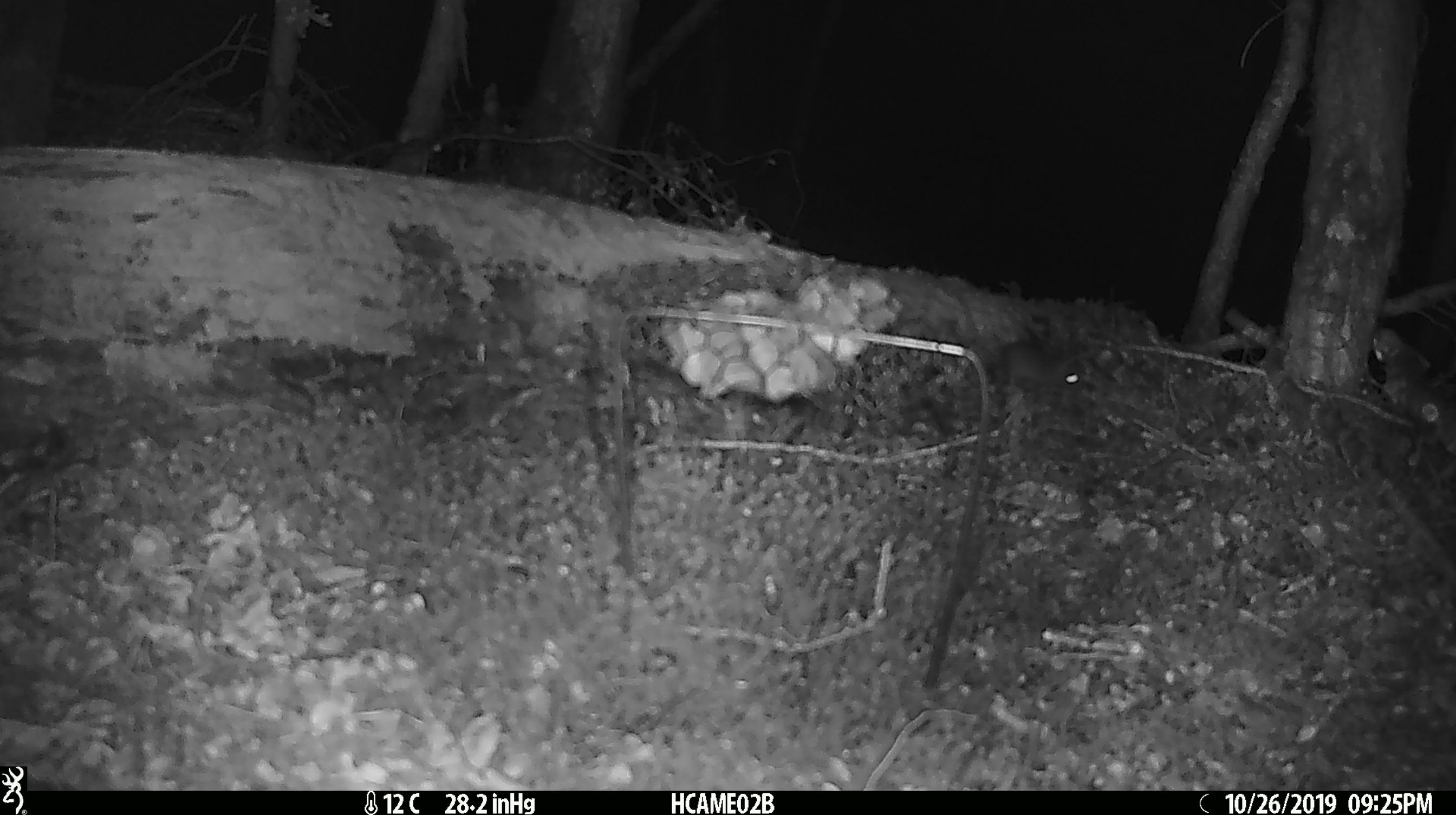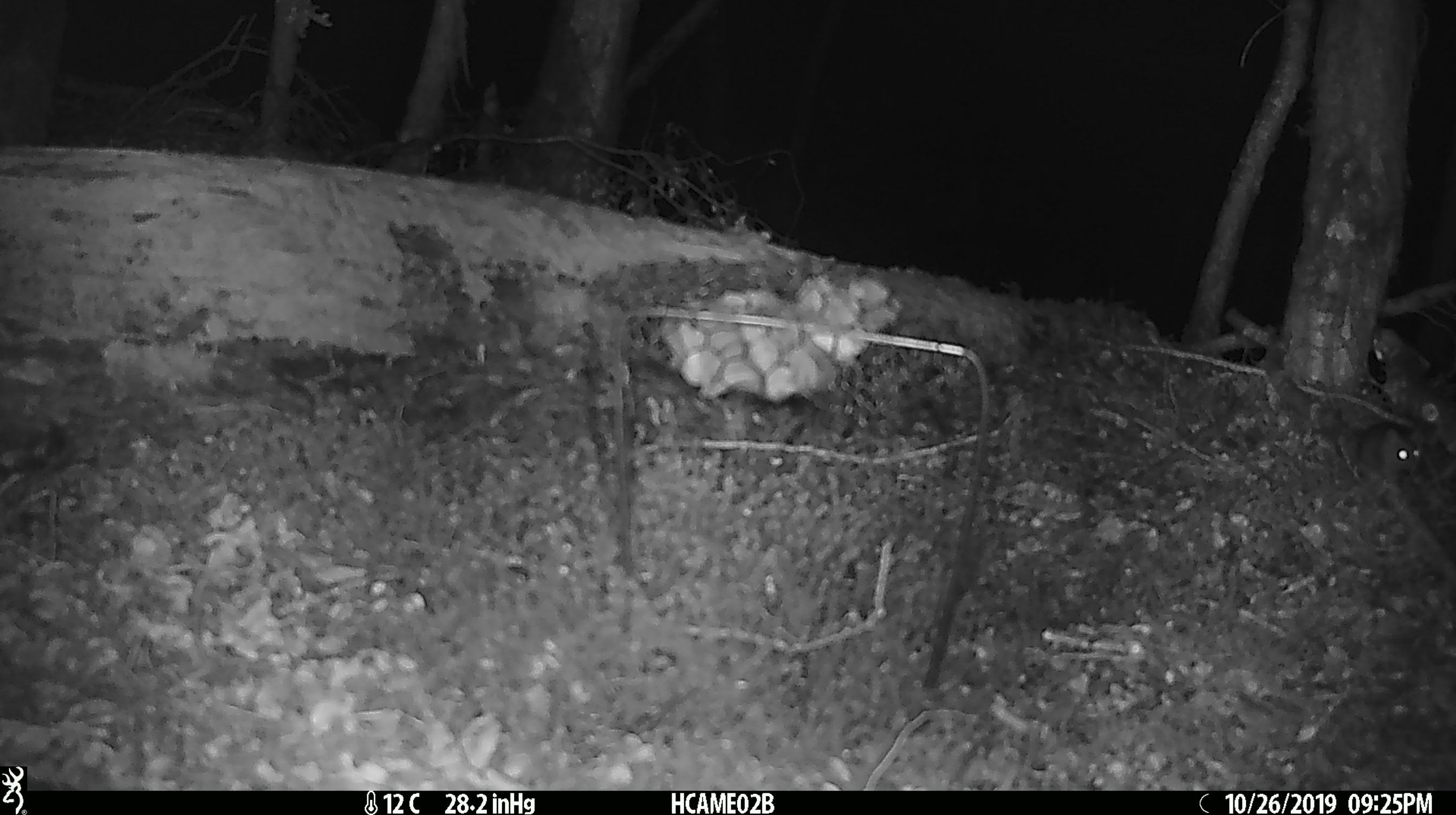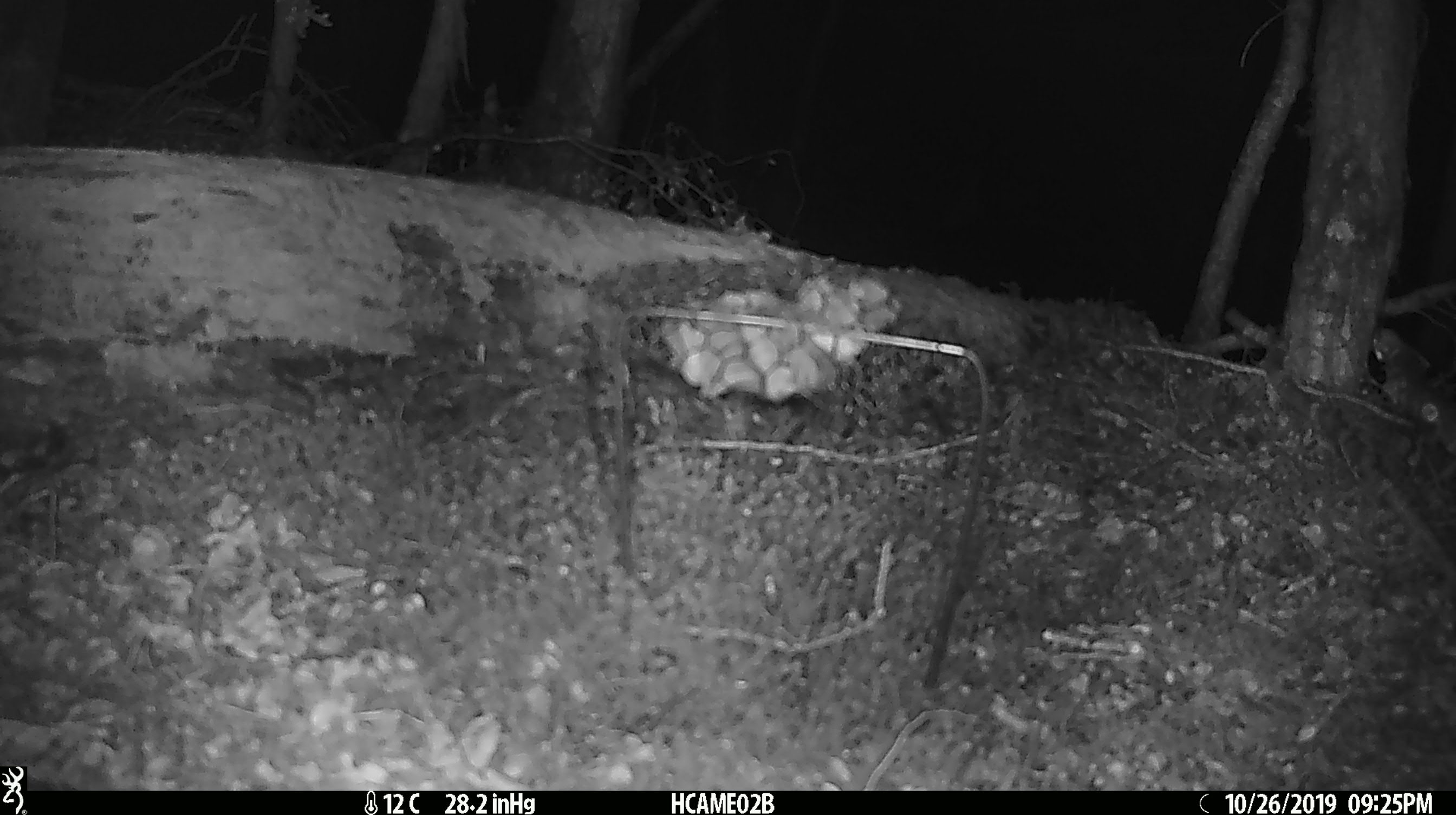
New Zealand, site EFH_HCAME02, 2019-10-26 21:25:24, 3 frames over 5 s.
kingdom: Animalia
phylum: Chordata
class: Mammalia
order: Rodentia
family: Muridae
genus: Mus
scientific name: Mus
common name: mouse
Mouse (Mus).